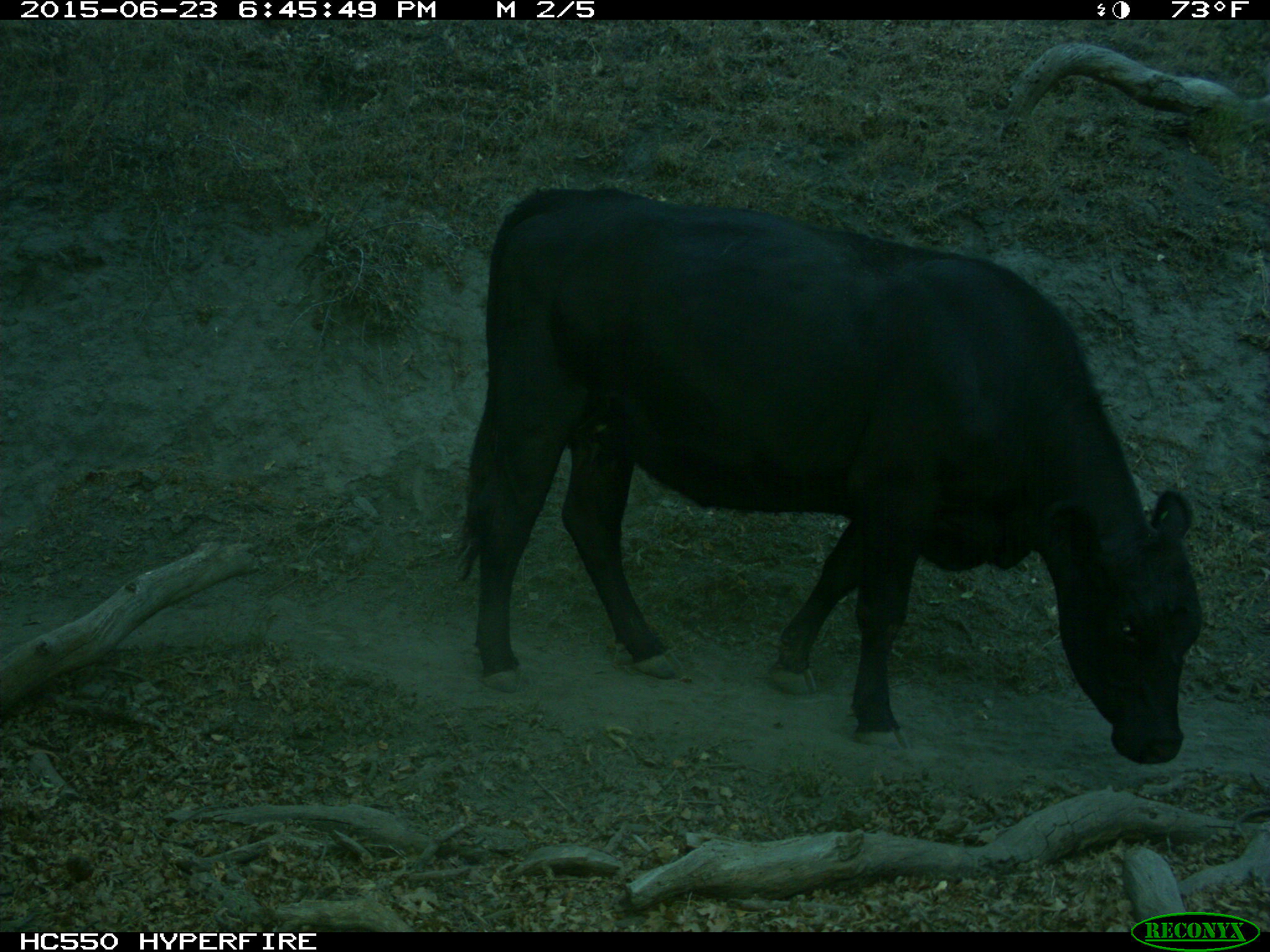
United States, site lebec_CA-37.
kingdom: Animalia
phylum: Chordata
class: Mammalia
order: Artiodactyla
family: Bovidae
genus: Bos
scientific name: Bos taurus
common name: domestic cow